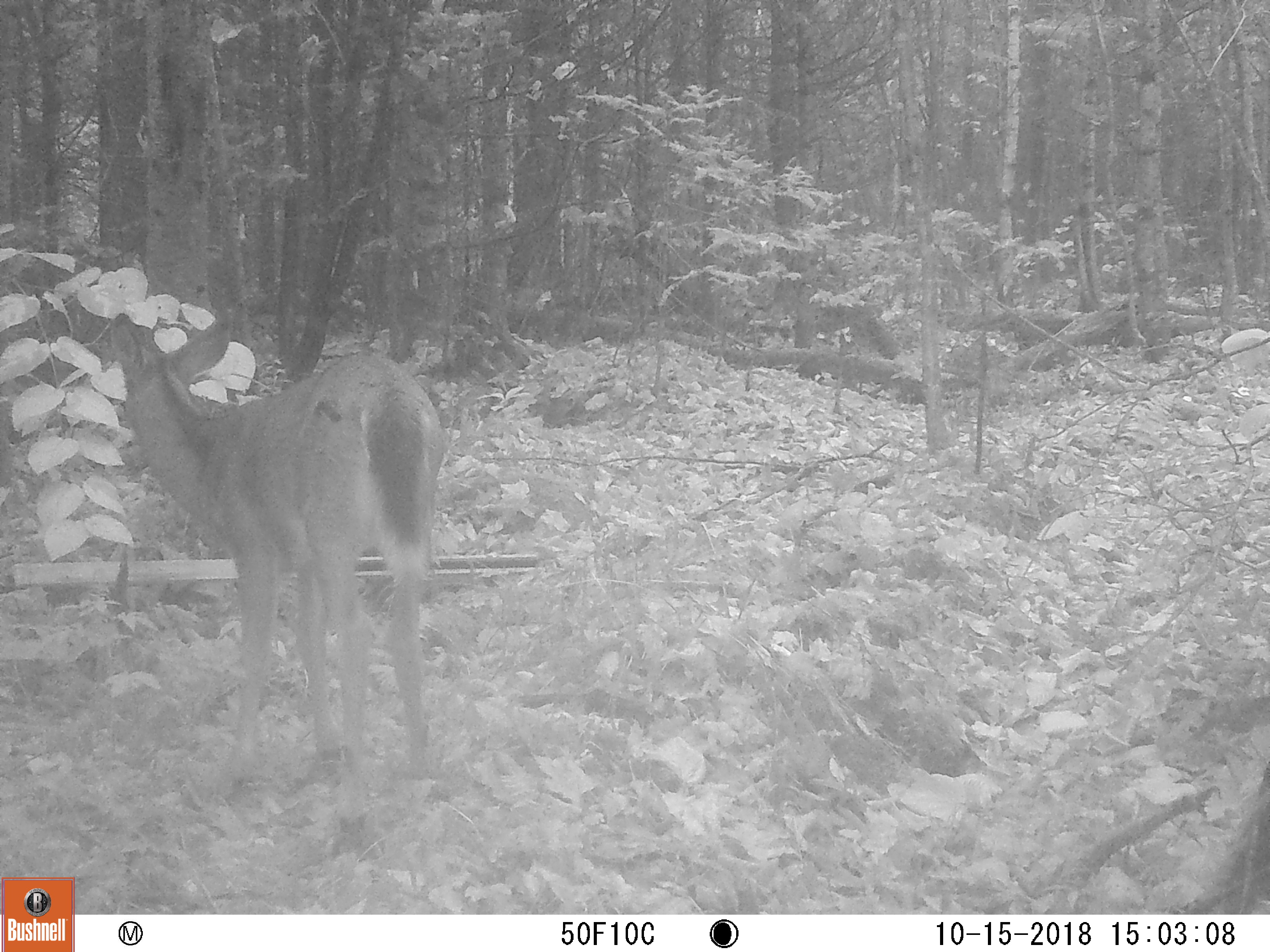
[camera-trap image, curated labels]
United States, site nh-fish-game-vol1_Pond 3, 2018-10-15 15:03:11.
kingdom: Animalia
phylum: Chordata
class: Mammalia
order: Artiodactyla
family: Cervidae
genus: Odocoileus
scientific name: Odocoileus virginianus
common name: white-tailed deer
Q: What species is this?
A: White-tailed deer (Odocoileus virginianus).